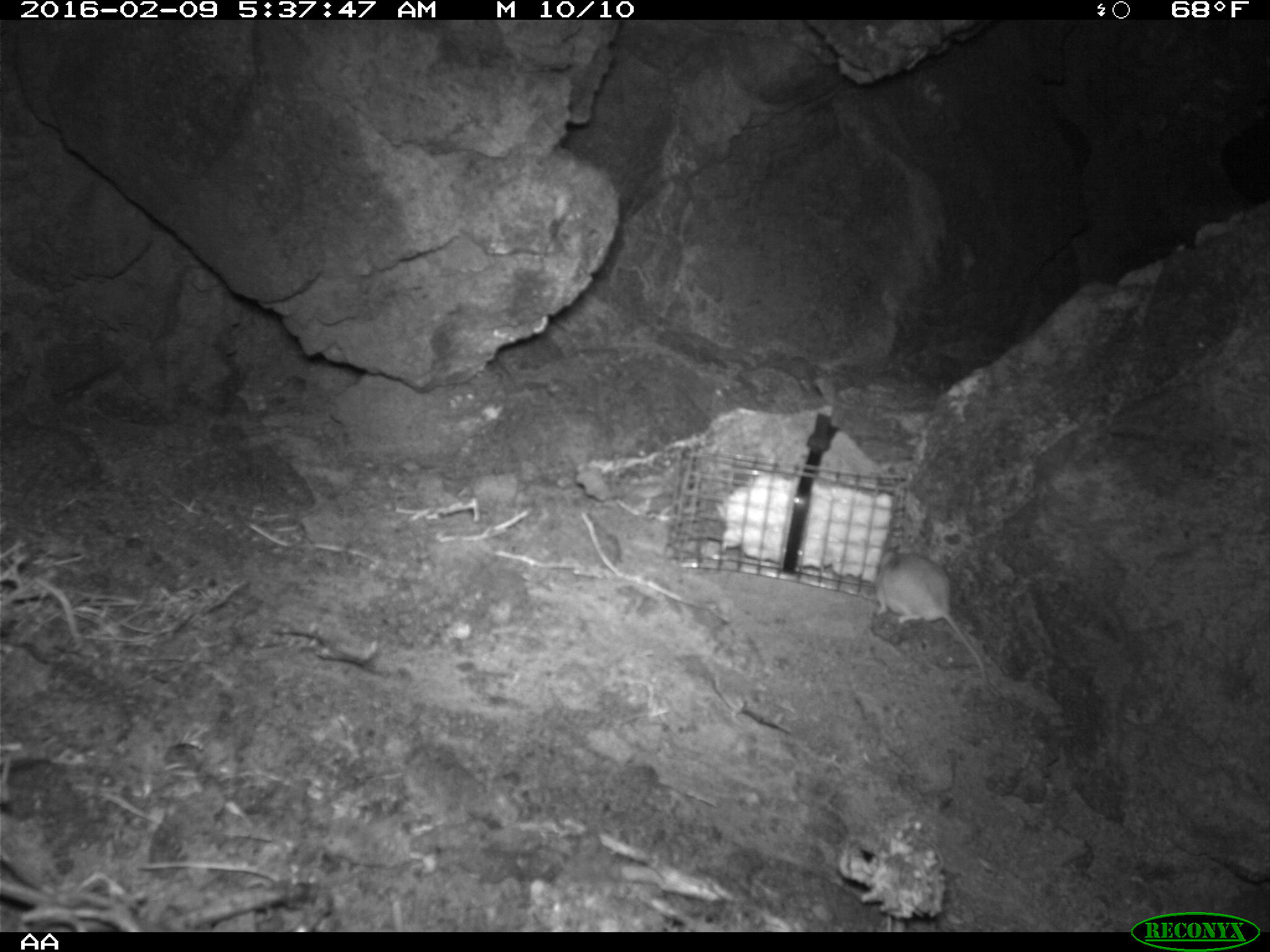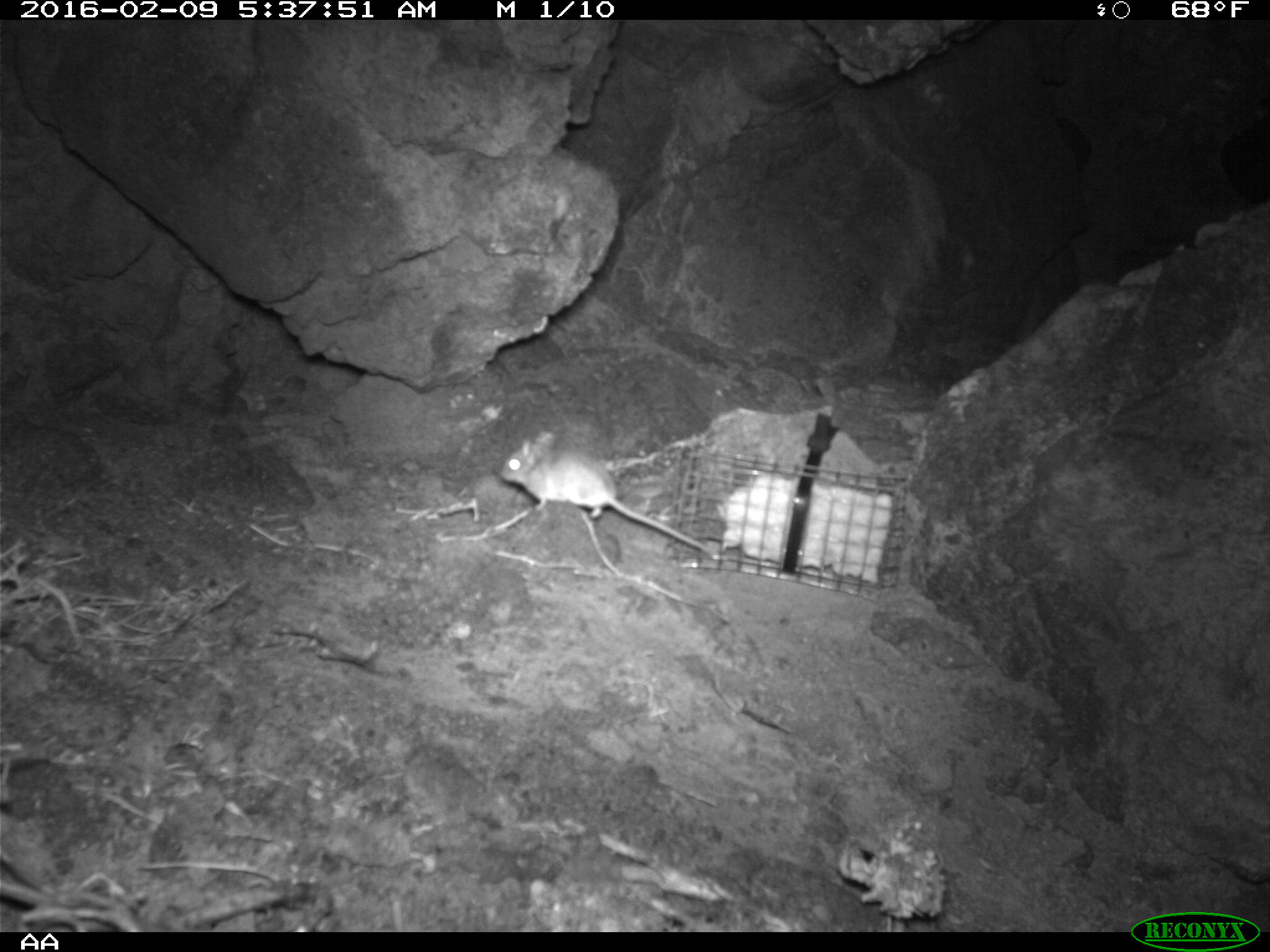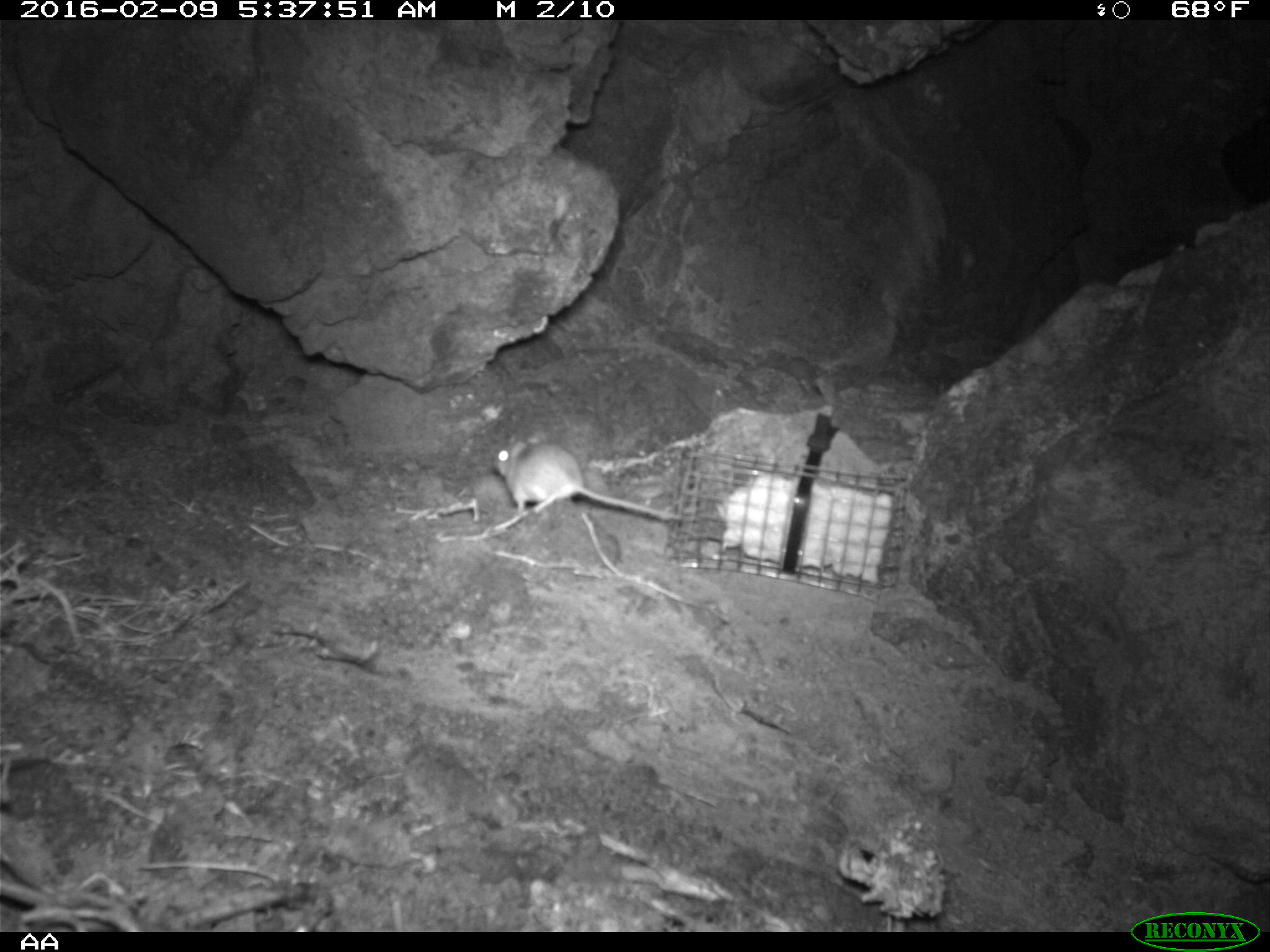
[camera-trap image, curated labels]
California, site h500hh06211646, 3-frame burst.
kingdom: Animalia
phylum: Chordata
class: Mammalia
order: Rodentia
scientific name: Rodentia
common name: rodent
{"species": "rodent (Rodentia)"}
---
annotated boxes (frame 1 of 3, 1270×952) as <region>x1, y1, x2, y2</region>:
rodent: <region>874, 537, 990, 689</region>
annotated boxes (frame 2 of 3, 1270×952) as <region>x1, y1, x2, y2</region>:
rodent: <region>499, 431, 711, 552</region>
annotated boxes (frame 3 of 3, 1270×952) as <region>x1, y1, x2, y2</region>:
rodent: <region>491, 434, 683, 527</region>